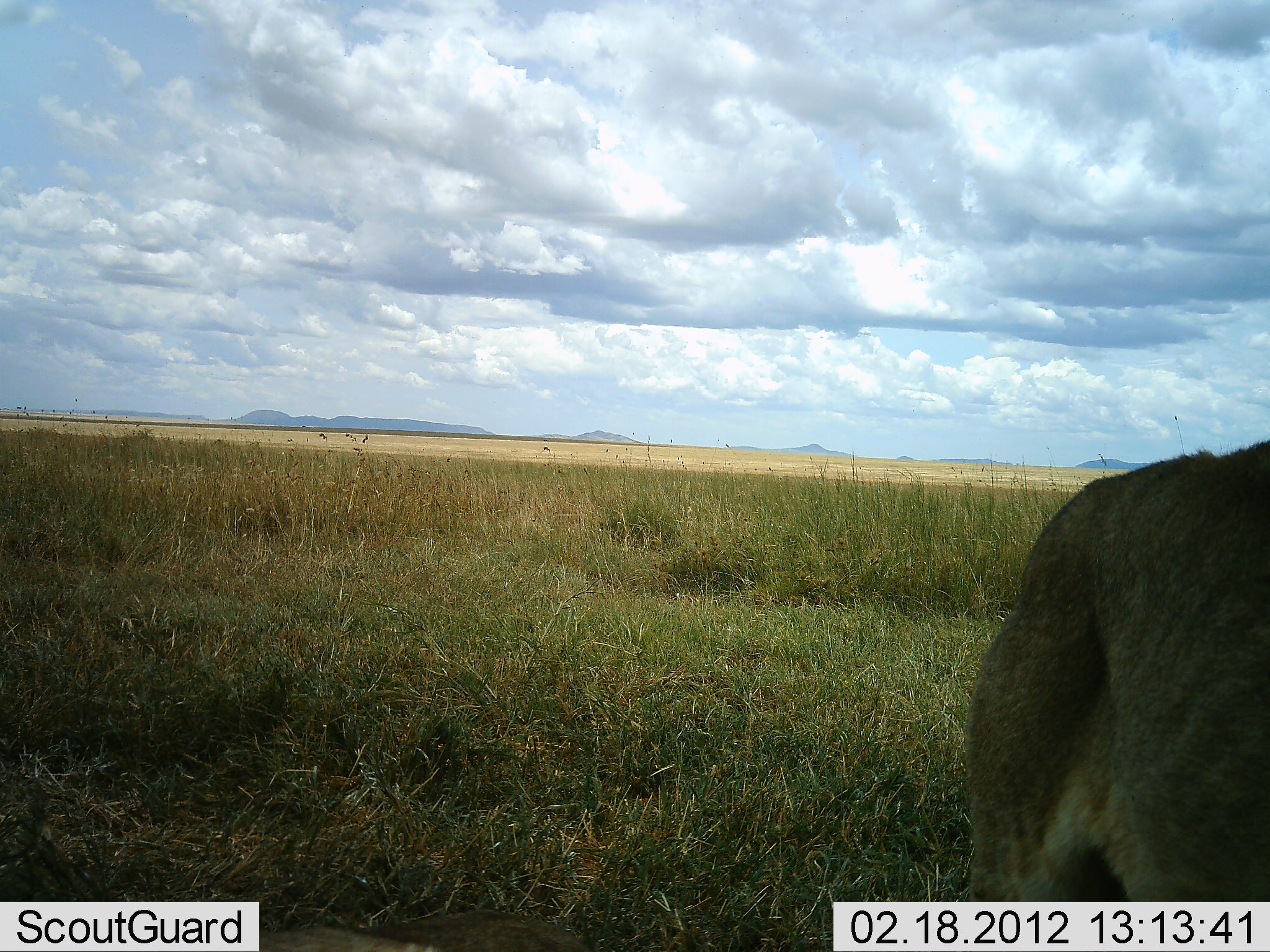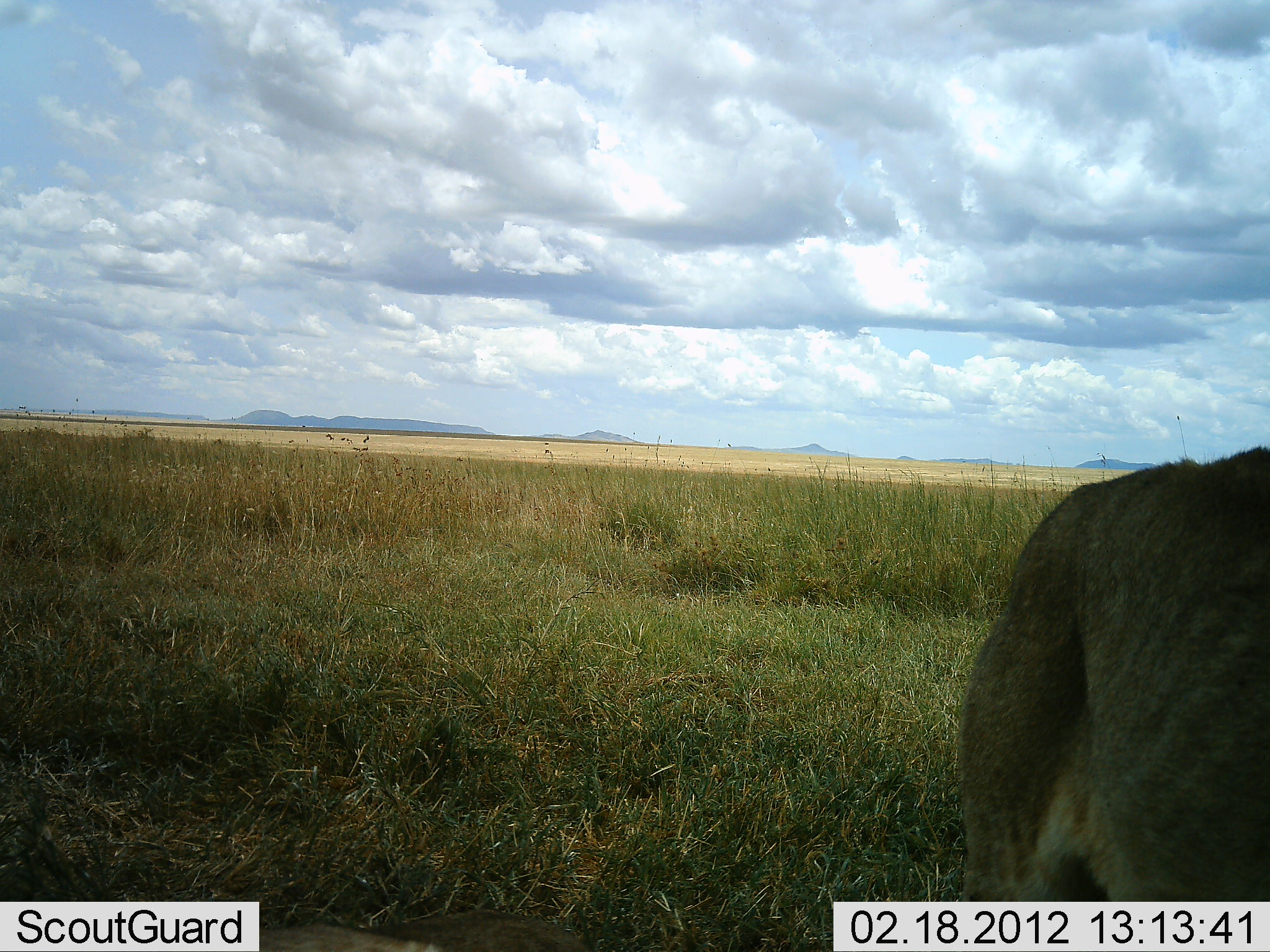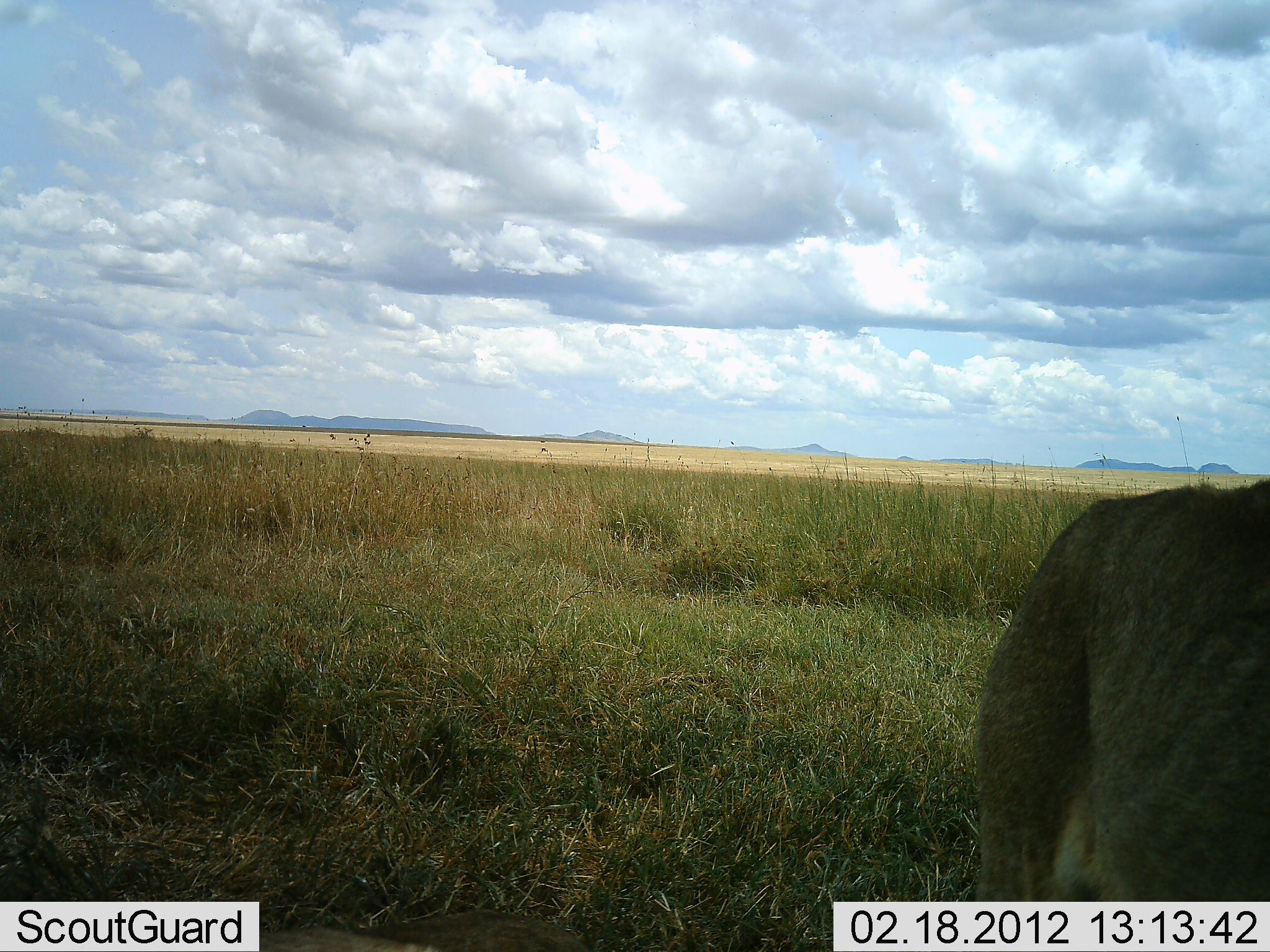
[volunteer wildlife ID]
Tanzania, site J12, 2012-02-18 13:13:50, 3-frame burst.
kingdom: Animalia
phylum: Chordata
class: Mammalia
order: Carnivora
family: Felidae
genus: Panthera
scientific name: Panthera leo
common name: lion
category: lionfemale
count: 1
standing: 85%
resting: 15%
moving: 0%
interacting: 0%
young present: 0%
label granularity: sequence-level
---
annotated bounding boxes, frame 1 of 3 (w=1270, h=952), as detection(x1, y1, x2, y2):
animal: detection(949, 439, 1269, 904)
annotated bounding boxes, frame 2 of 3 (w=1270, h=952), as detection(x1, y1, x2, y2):
animal: detection(955, 444, 1269, 904)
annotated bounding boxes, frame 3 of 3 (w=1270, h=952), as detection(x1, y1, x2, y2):
animal: detection(973, 478, 1270, 901)